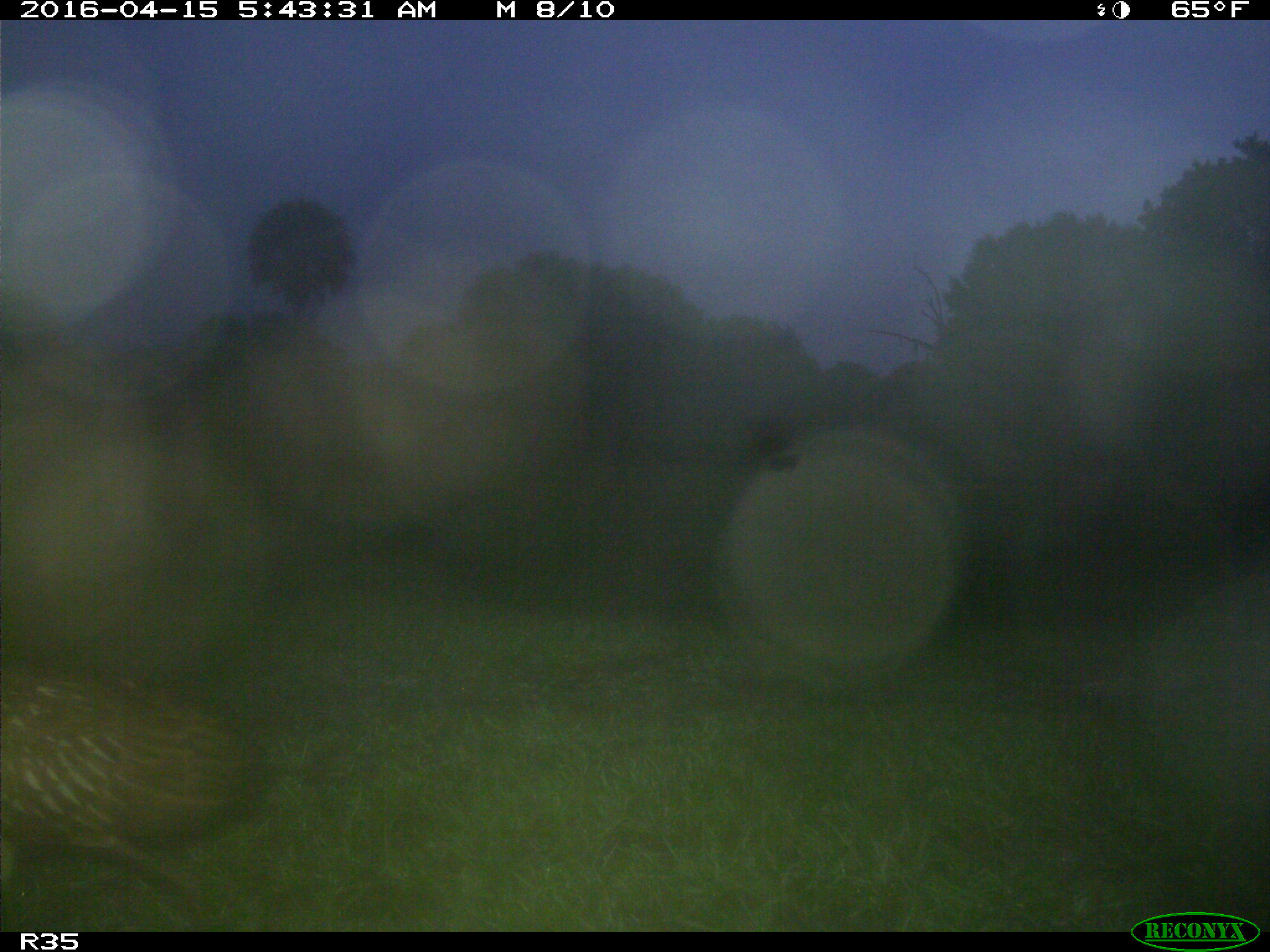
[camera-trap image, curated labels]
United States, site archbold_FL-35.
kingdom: Animalia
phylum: Chordata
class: Aves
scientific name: Aves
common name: birds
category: unidentified bird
Unidentified bird (birds) (Aves).